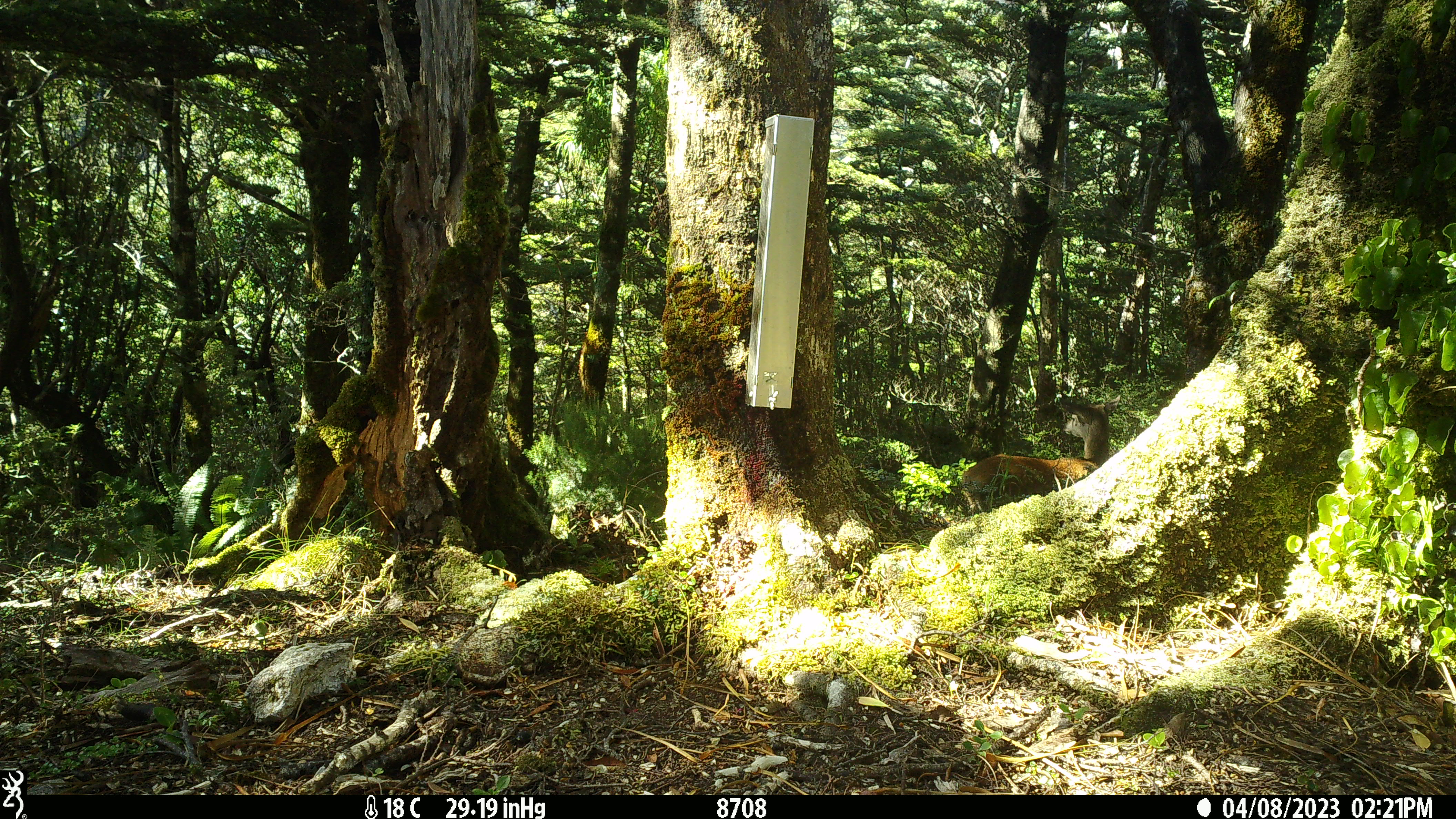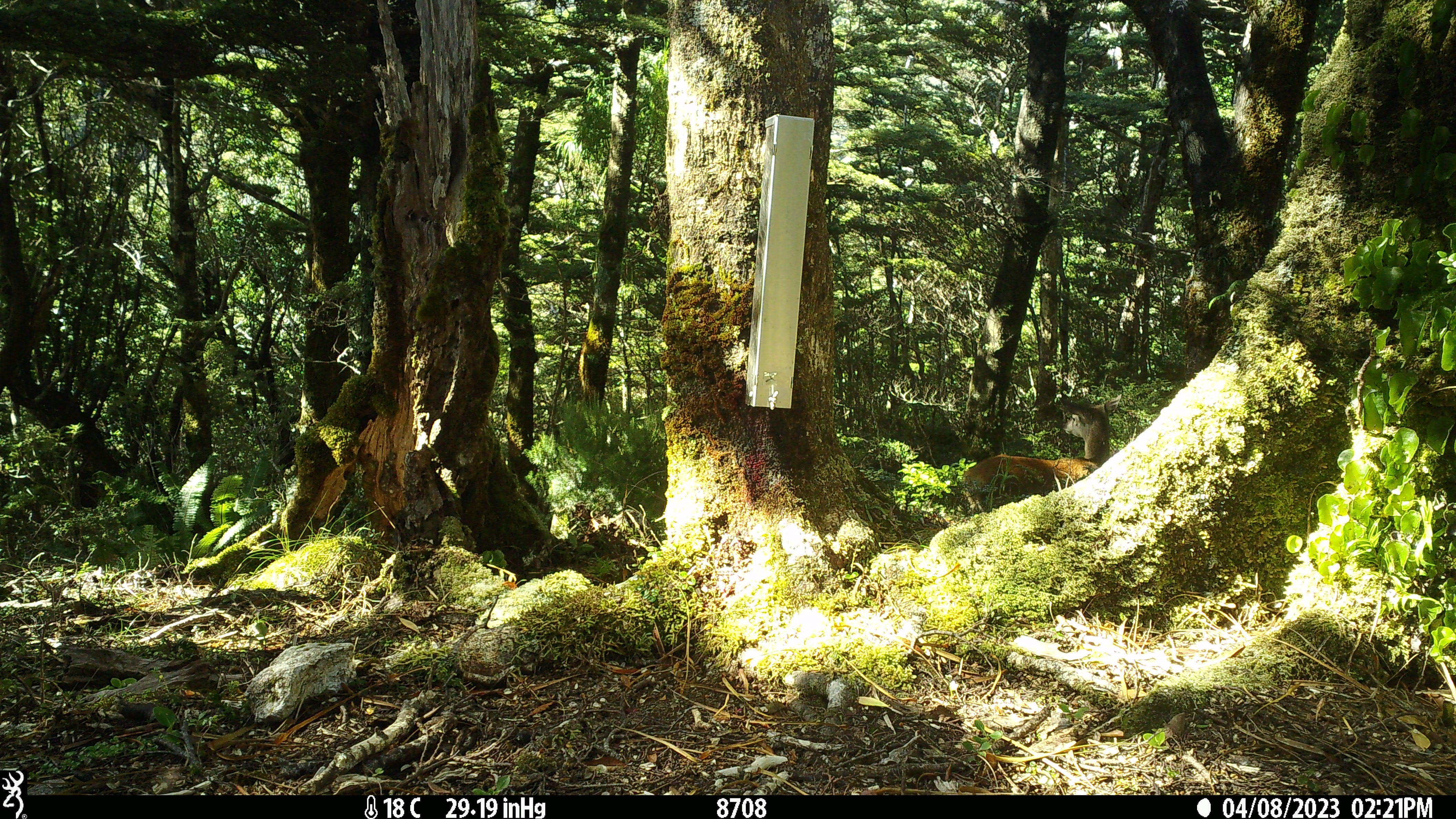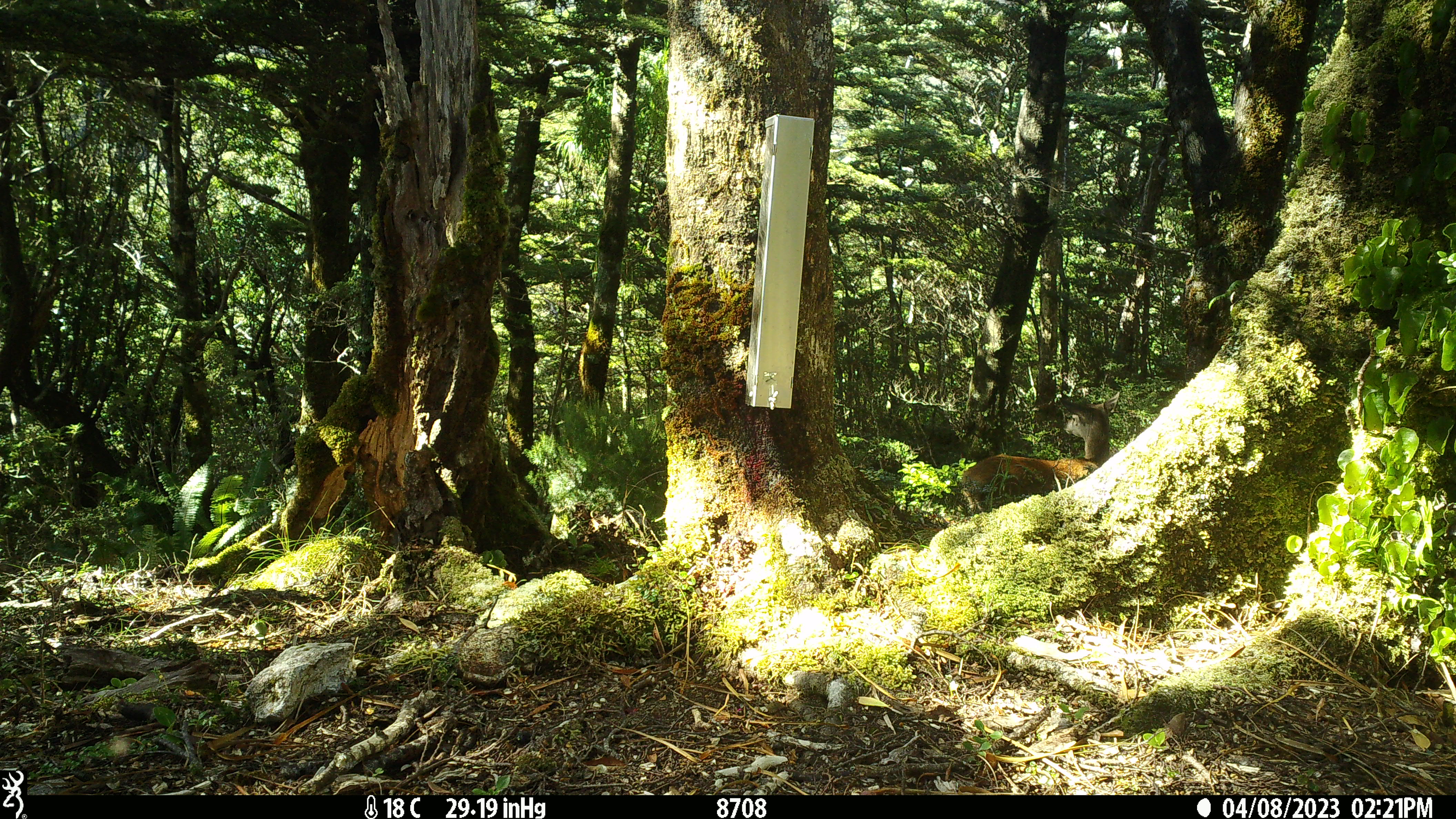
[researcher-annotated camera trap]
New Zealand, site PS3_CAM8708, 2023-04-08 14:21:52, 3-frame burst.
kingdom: Animalia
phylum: Chordata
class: Mammalia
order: Artiodactyla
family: Cervidae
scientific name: Cervidae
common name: deer